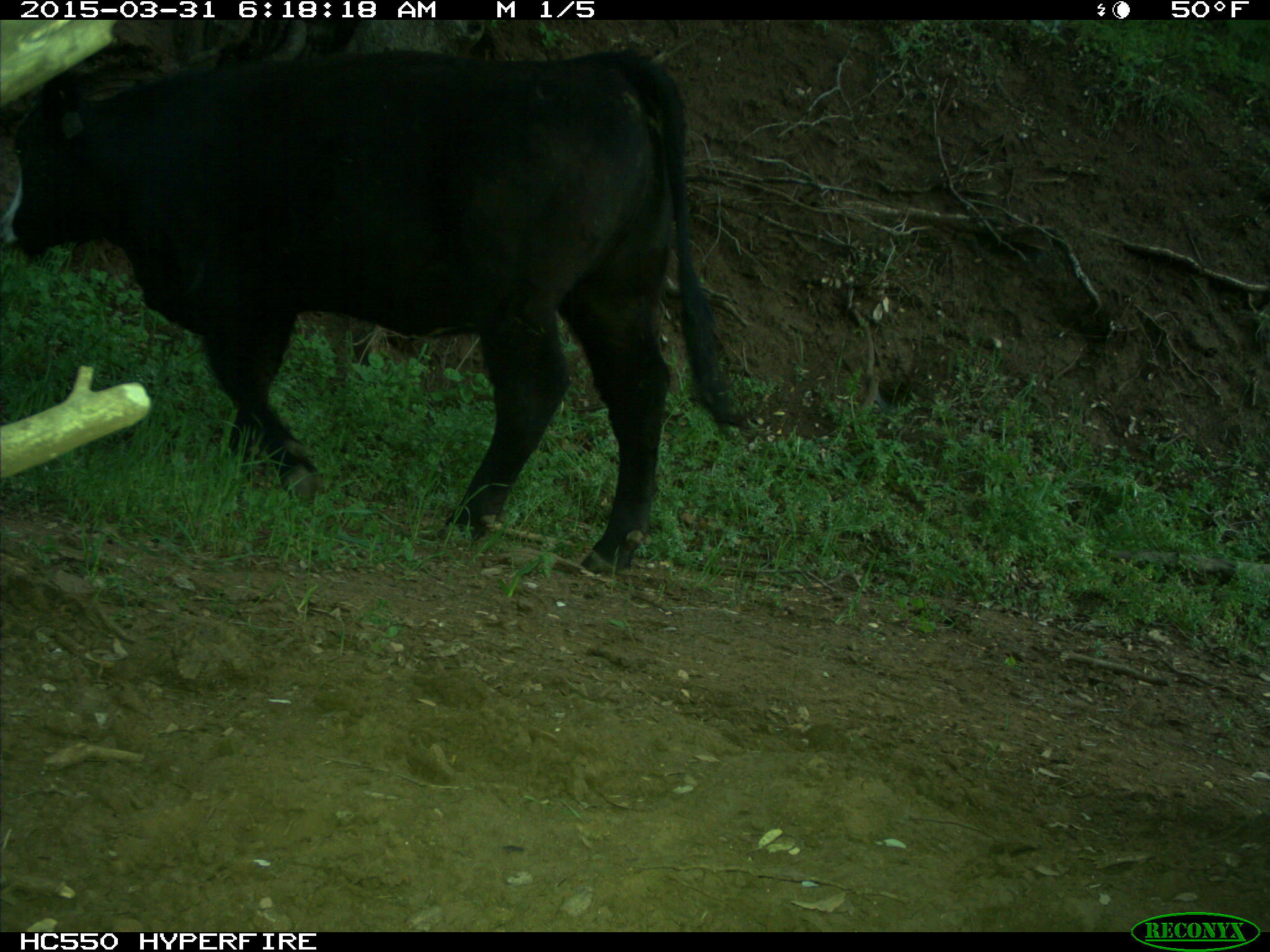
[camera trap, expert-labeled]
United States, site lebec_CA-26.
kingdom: Animalia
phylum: Chordata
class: Mammalia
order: Artiodactyla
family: Bovidae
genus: Bos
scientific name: Bos taurus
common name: domestic cow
Bos taurus (domestic cow).